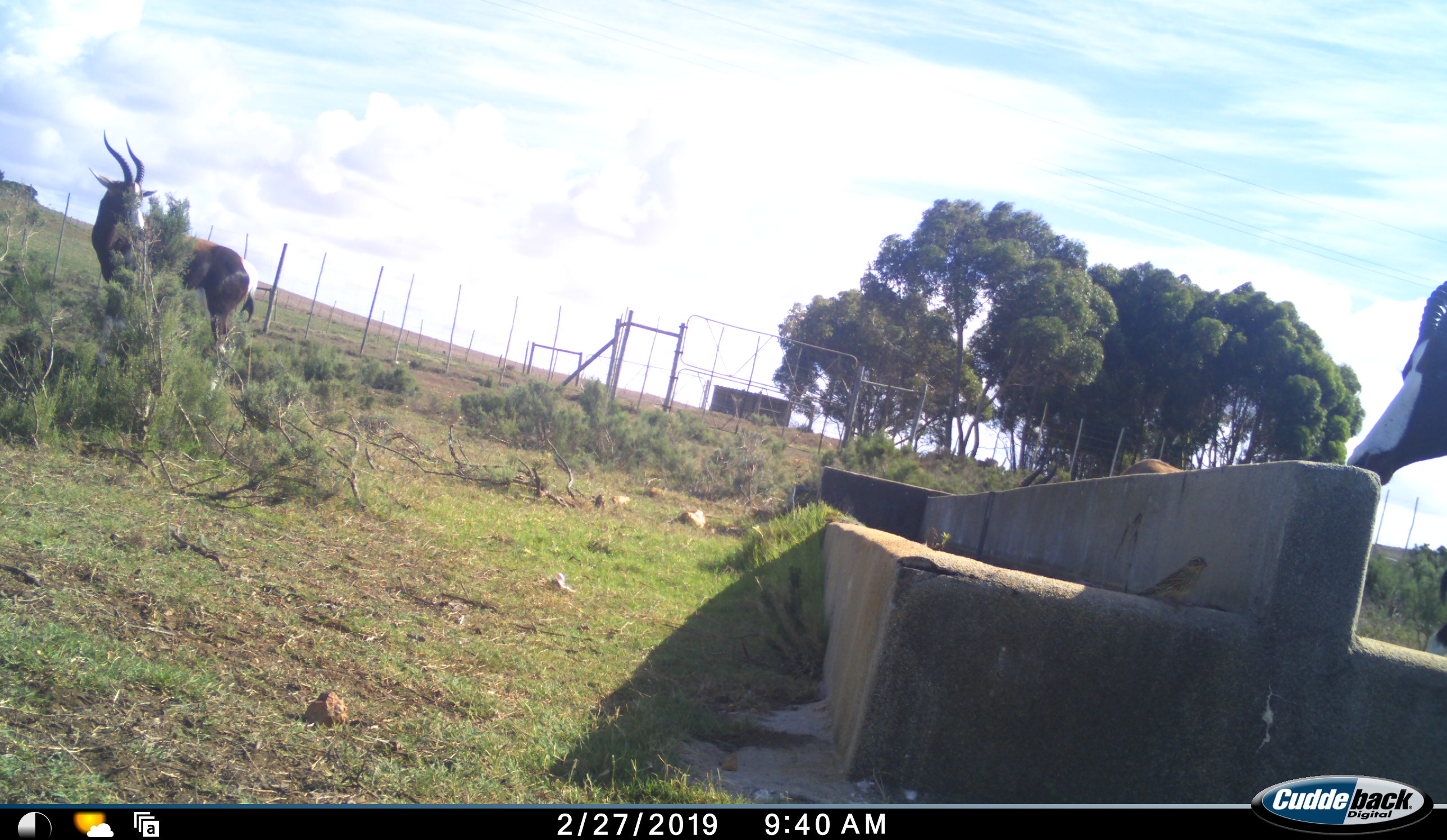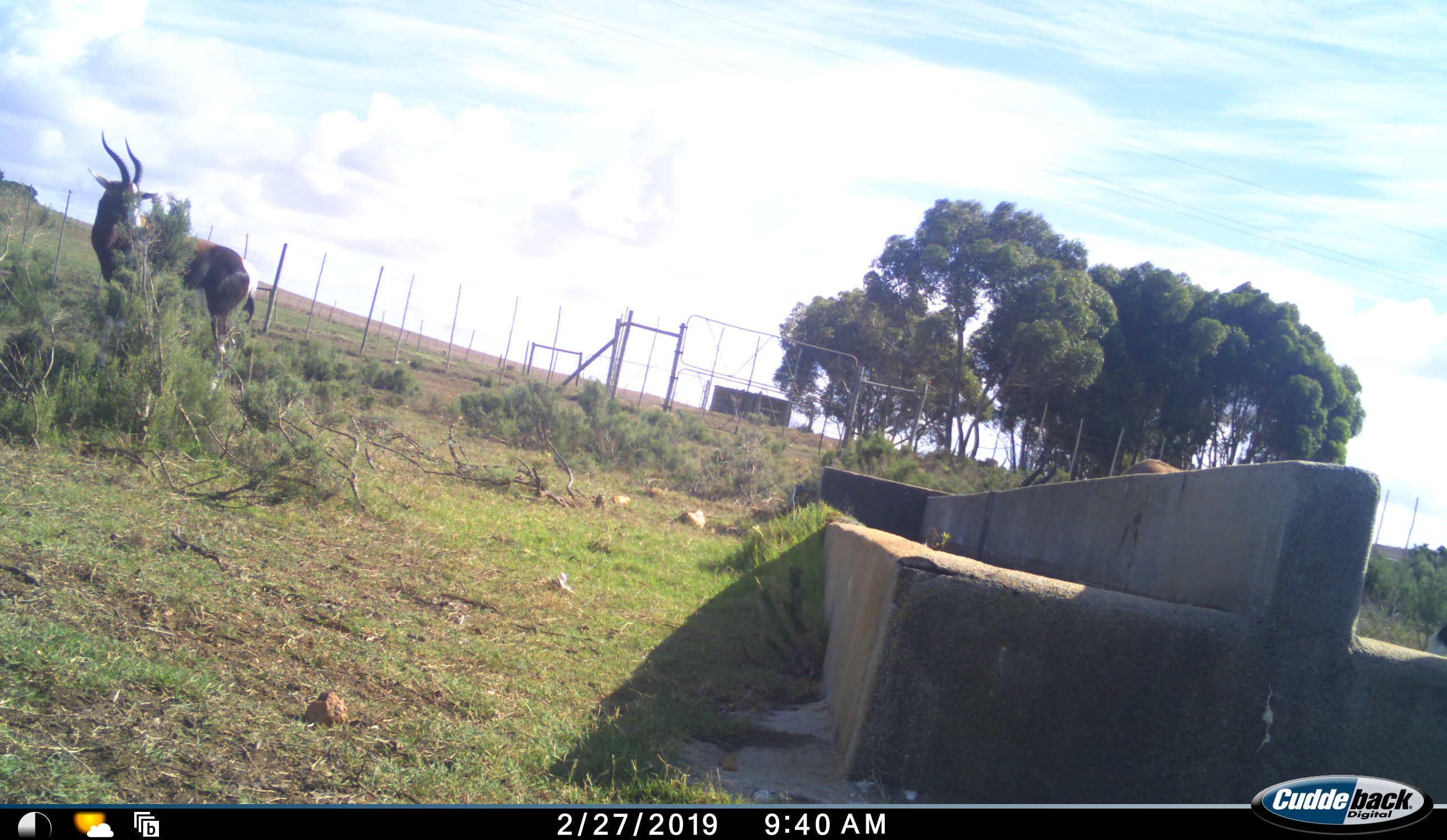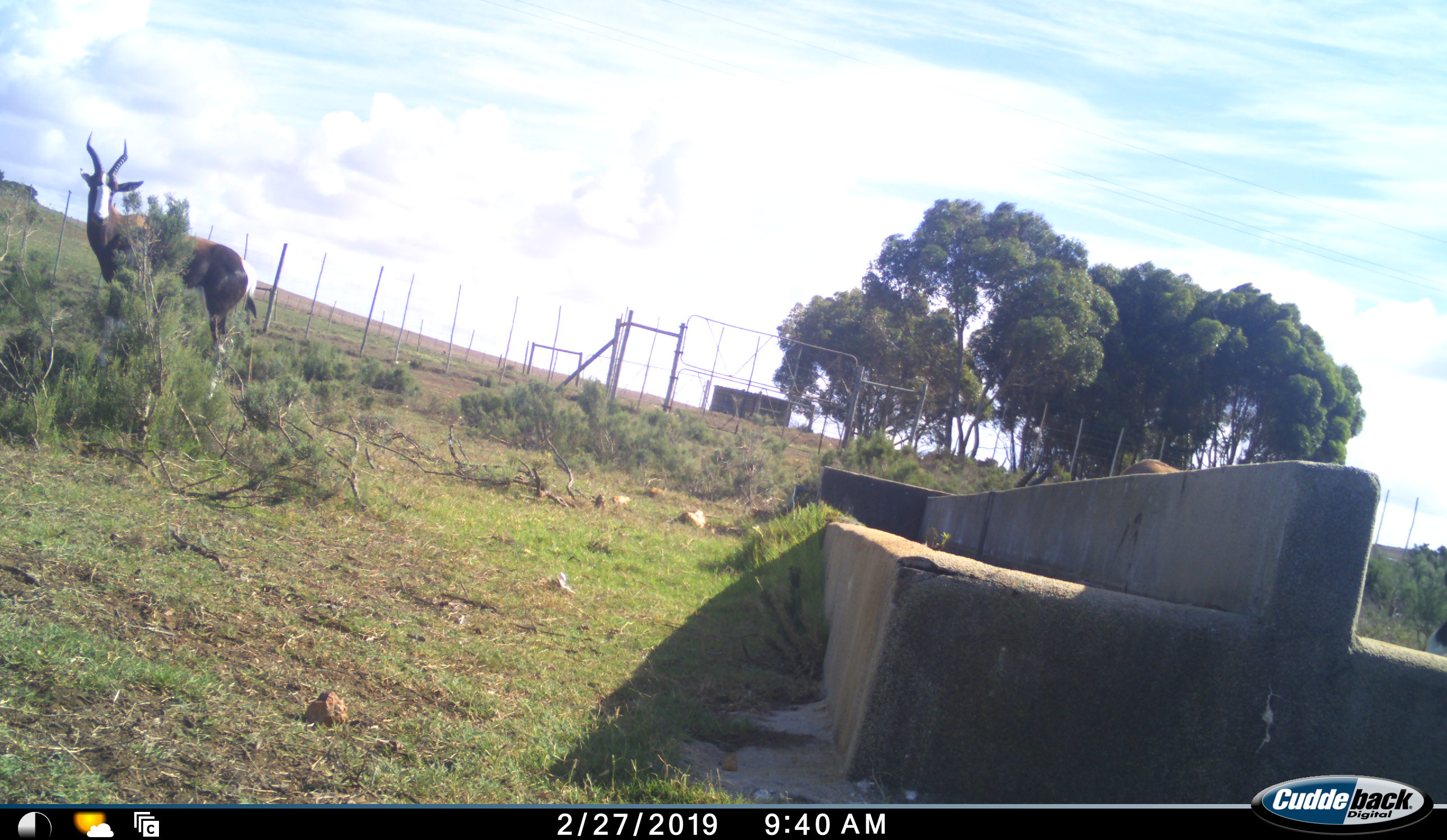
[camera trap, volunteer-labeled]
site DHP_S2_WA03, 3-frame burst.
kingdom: Animalia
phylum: Chordata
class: Mammalia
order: Artiodactyla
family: Bovidae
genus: Damaliscus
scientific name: Damaliscus pygargus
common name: bontebok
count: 3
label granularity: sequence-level